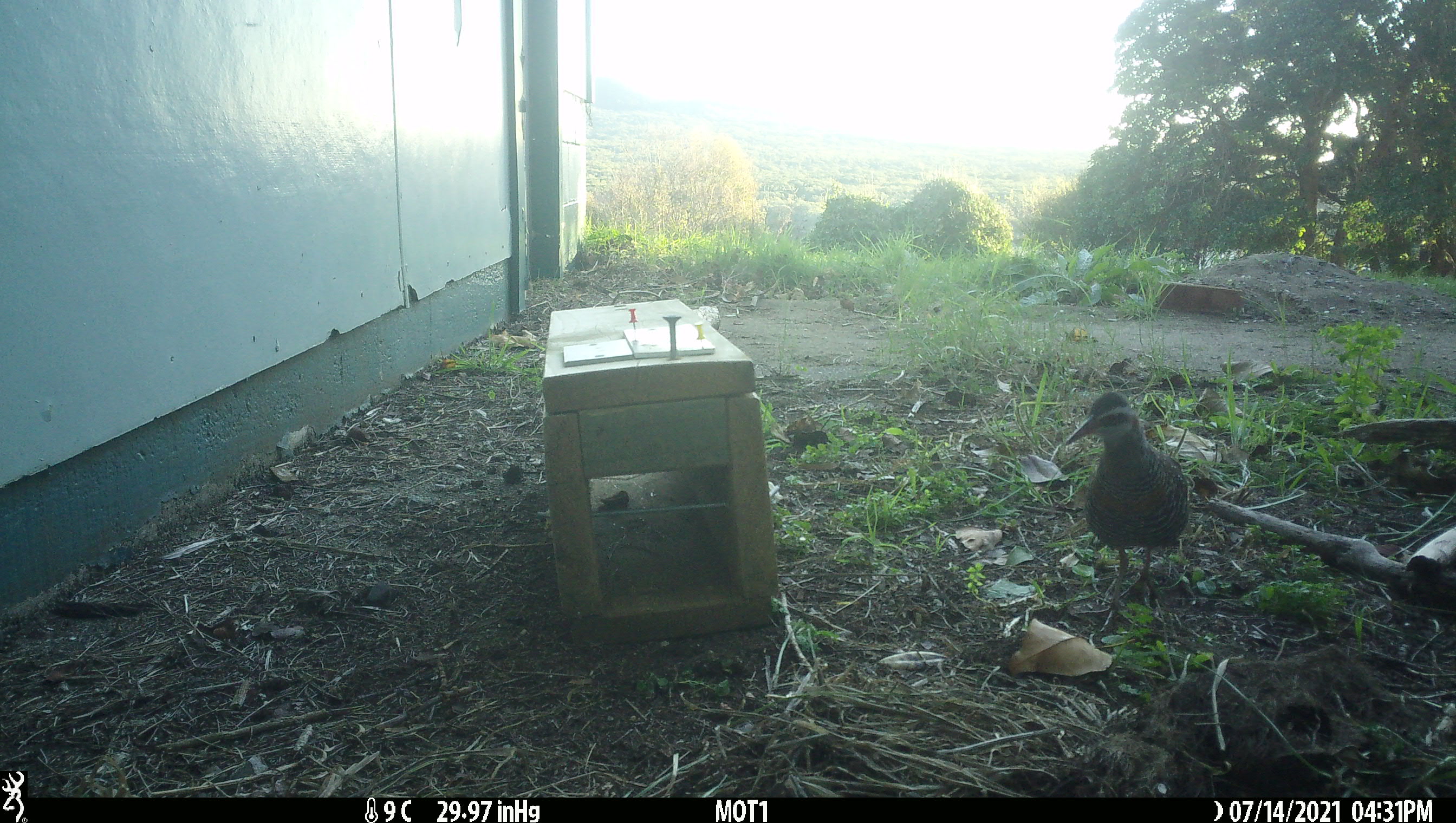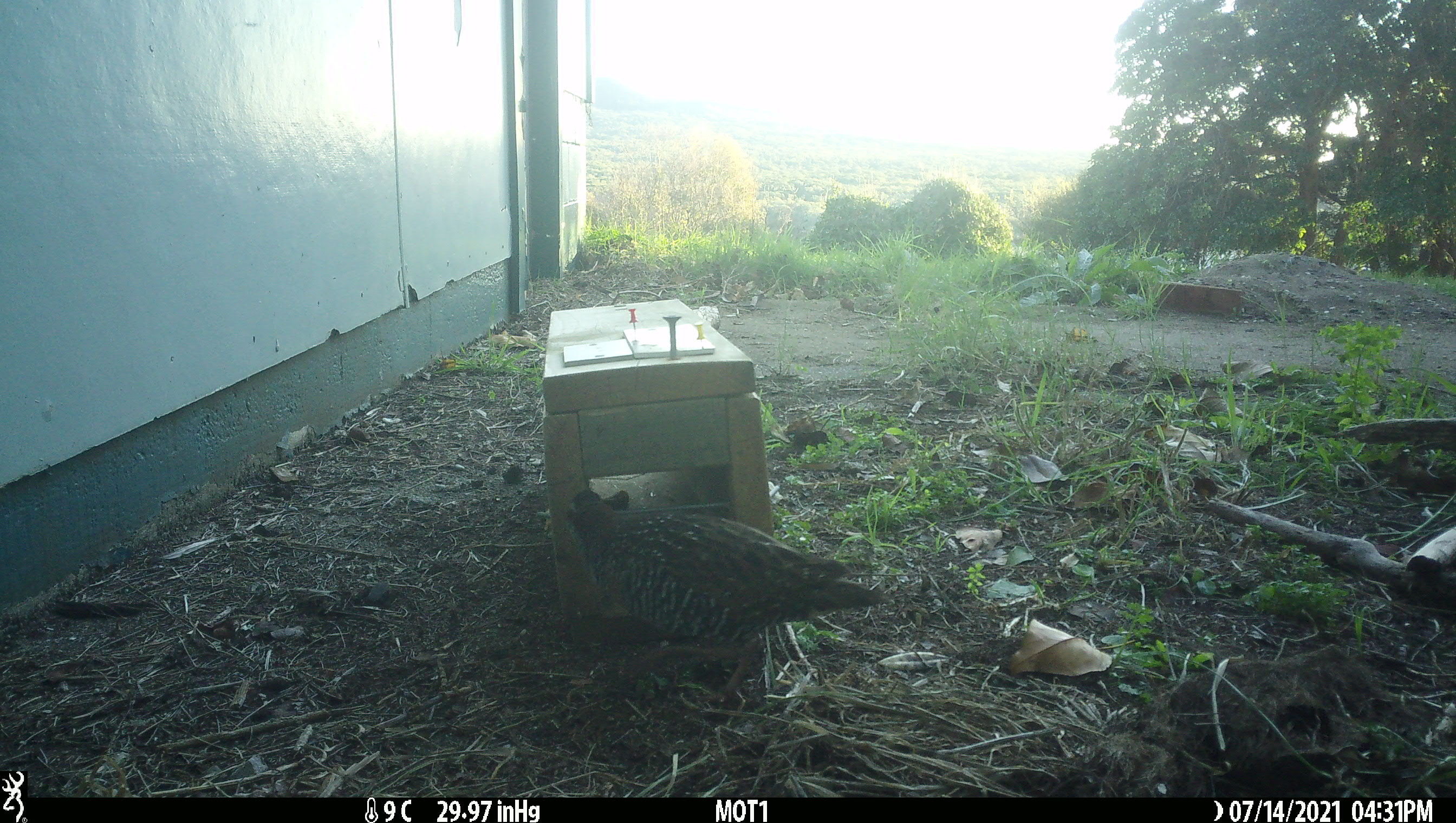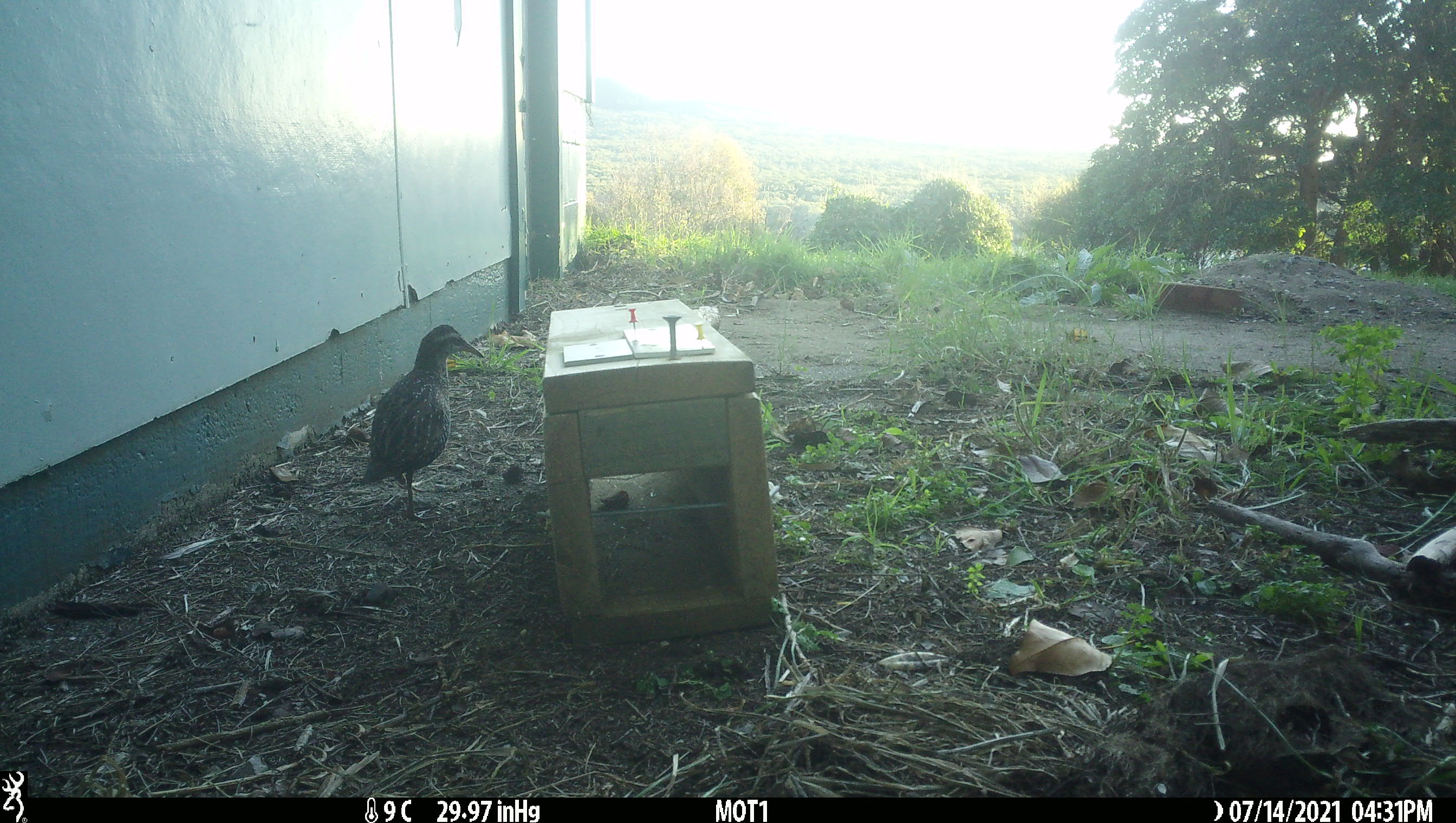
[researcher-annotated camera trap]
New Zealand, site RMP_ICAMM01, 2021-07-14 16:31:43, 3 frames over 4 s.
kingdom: Animalia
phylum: Chordata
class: Aves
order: Gruiformes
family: Rallidae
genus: Gallirallus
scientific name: Gallirallus philippensis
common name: buff-banded rail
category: banded rail